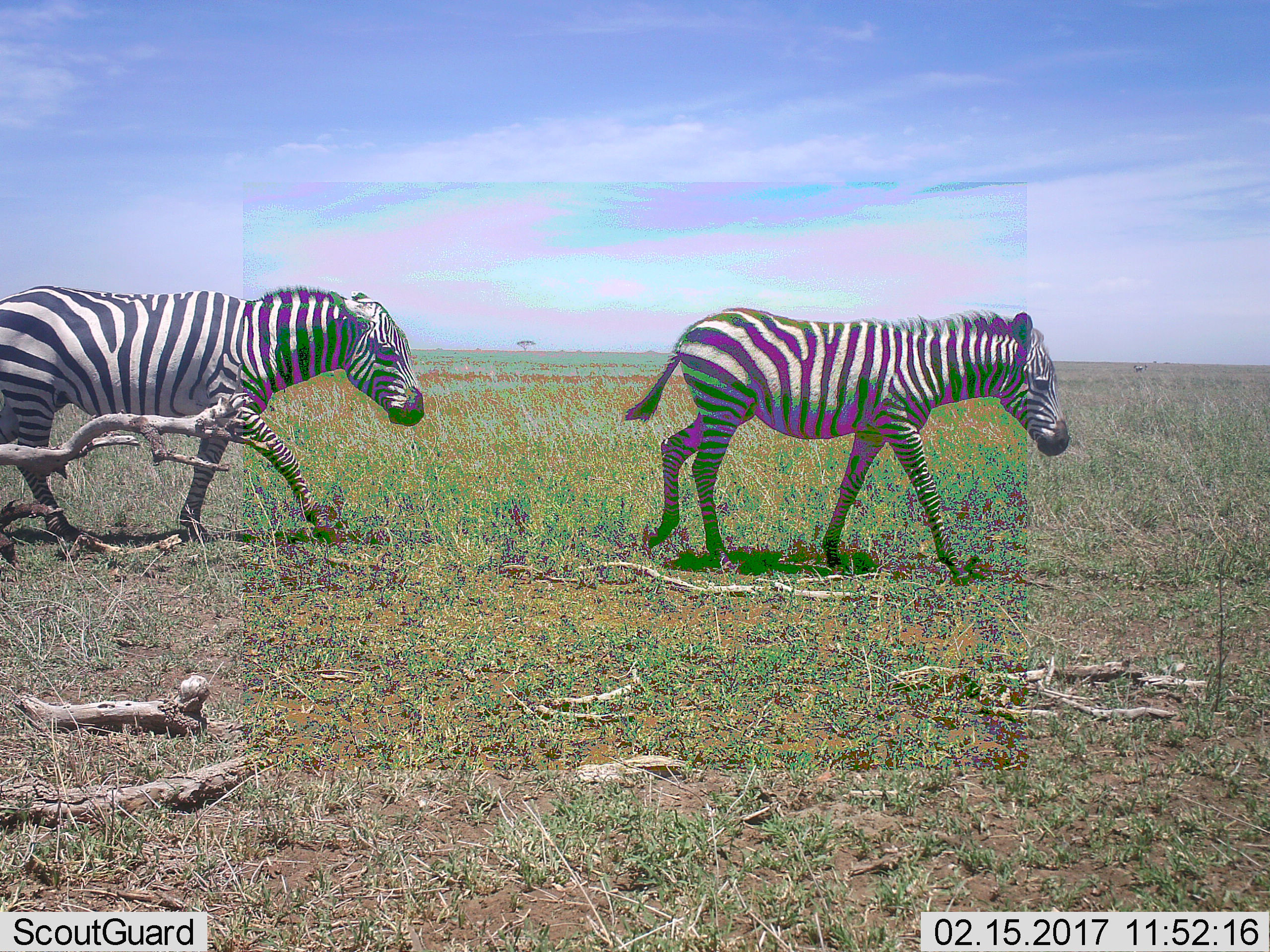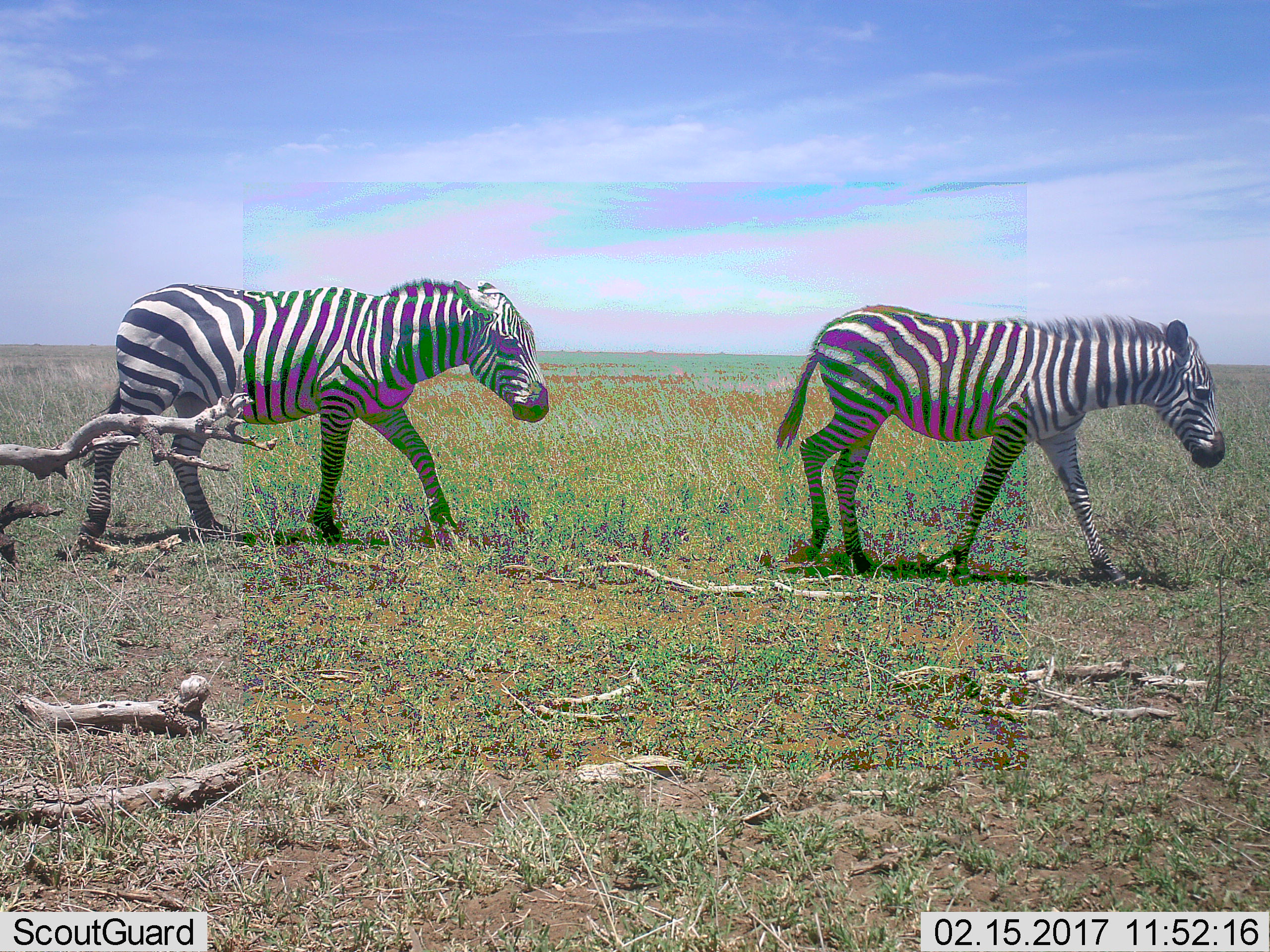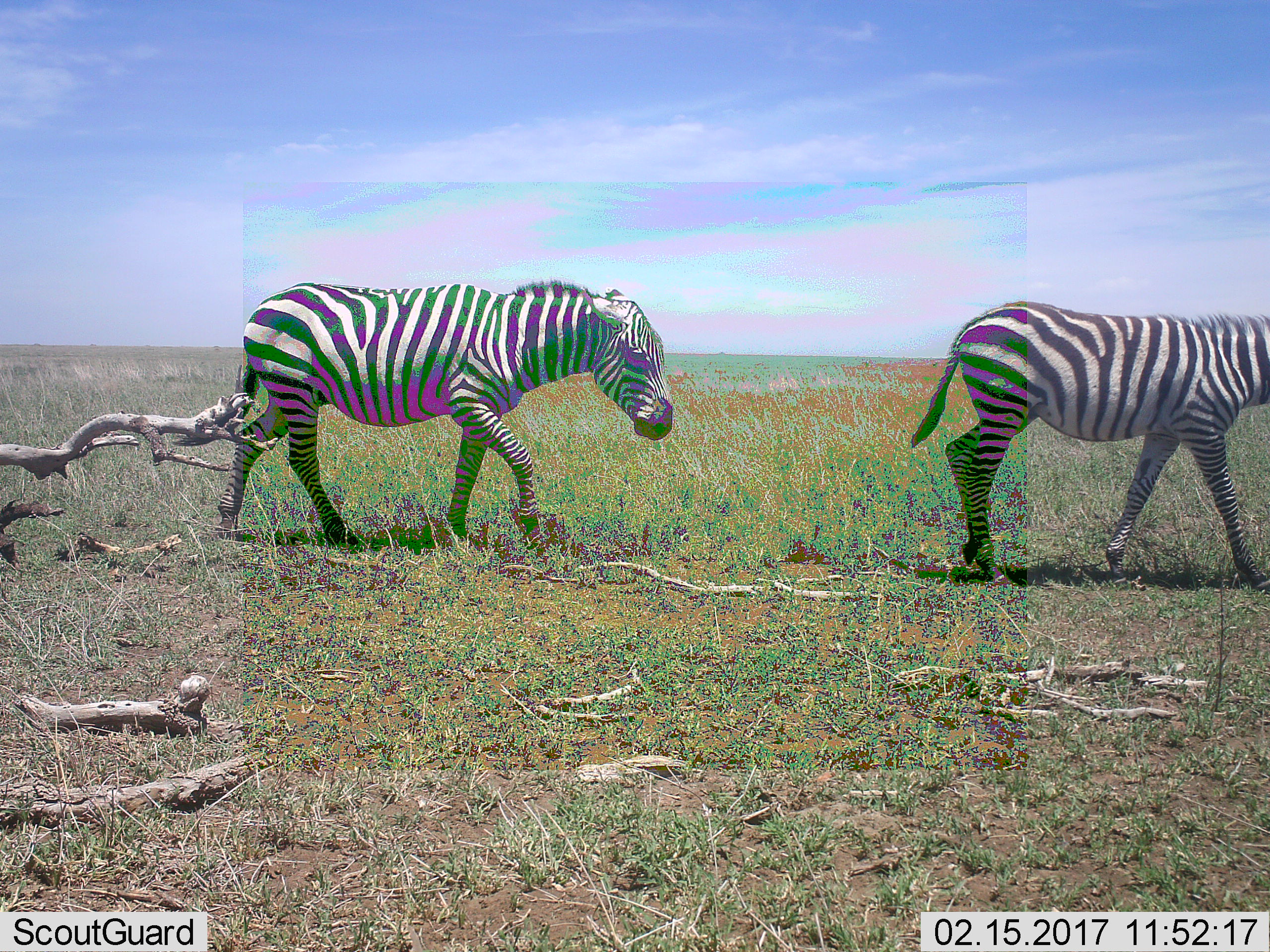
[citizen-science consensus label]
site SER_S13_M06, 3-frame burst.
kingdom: Animalia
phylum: Chordata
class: Mammalia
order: Perissodactyla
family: Equidae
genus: Equus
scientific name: Equus quagga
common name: plains zebra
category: zebraplains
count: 2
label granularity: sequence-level